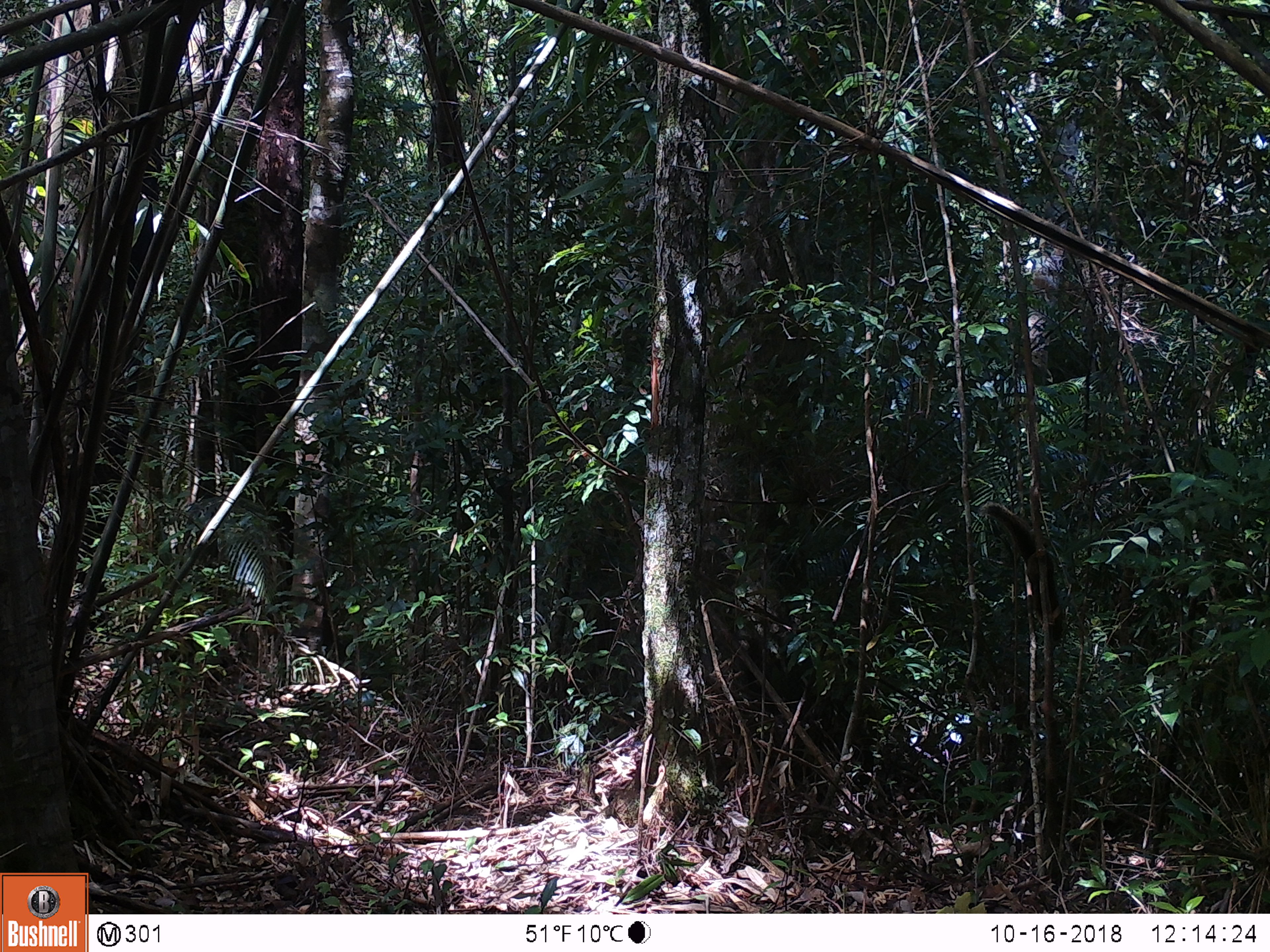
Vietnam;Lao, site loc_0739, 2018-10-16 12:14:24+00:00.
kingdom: Animalia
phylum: Chordata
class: Mammalia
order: Rodentia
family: Sciuridae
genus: Callosciurus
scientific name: Callosciurus erythraeus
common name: pallas's squirrel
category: pallass squirrel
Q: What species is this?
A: Pallass squirrel (pallas's squirrel) (Callosciurus erythraeus).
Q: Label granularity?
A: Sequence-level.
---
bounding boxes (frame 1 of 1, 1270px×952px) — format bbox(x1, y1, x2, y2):
pallass squirrel: bbox(978, 501, 1065, 654)